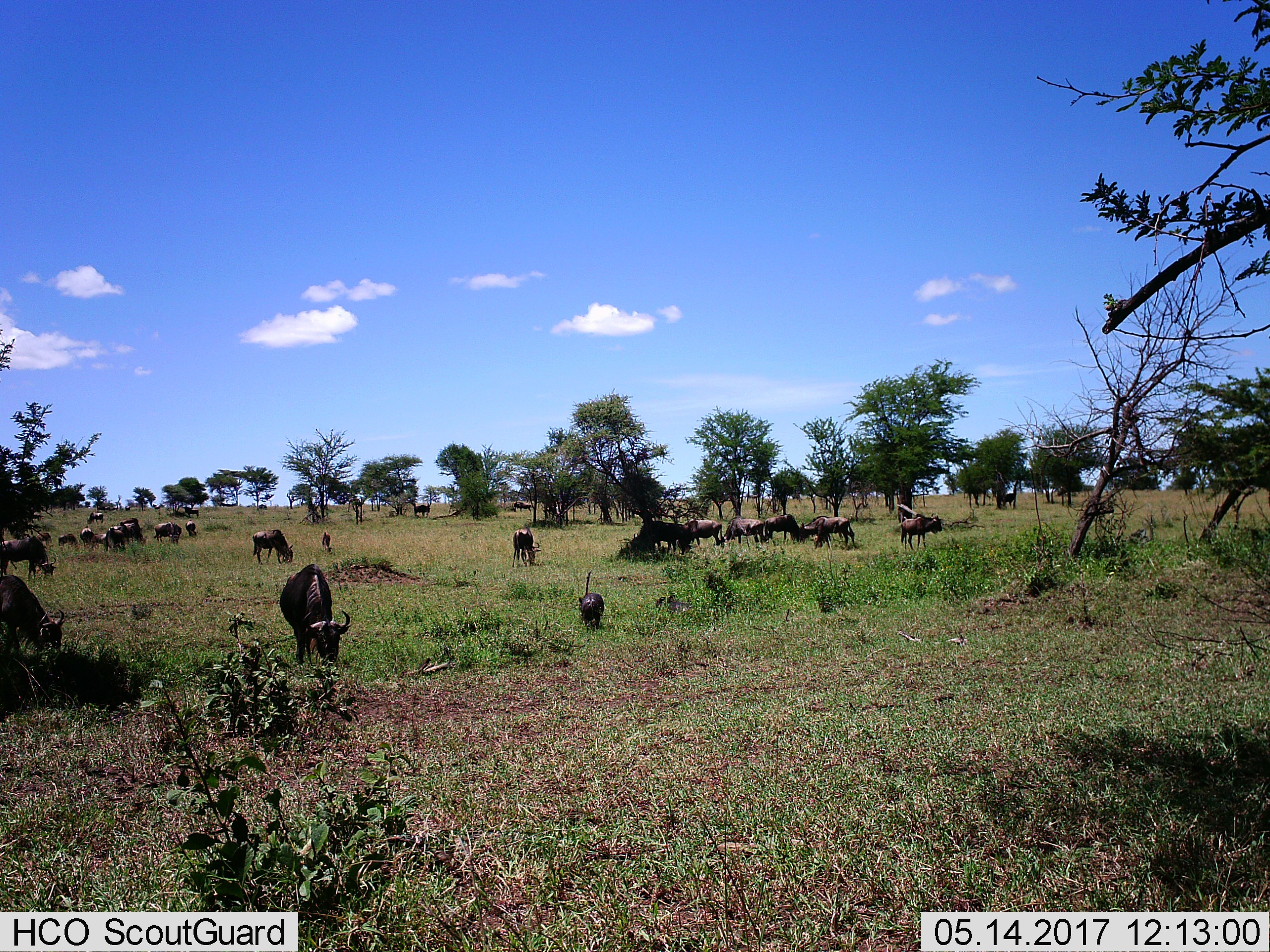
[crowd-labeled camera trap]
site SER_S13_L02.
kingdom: Animalia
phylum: Chordata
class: Mammalia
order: Artiodactyla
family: Bovidae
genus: Connochaetes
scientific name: Connochaetes taurinus taurinus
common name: blue wildebeest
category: wildebeestblue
Wildebeestblue (blue wildebeest) (Connochaetes taurinus taurinus), count 11-50. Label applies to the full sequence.